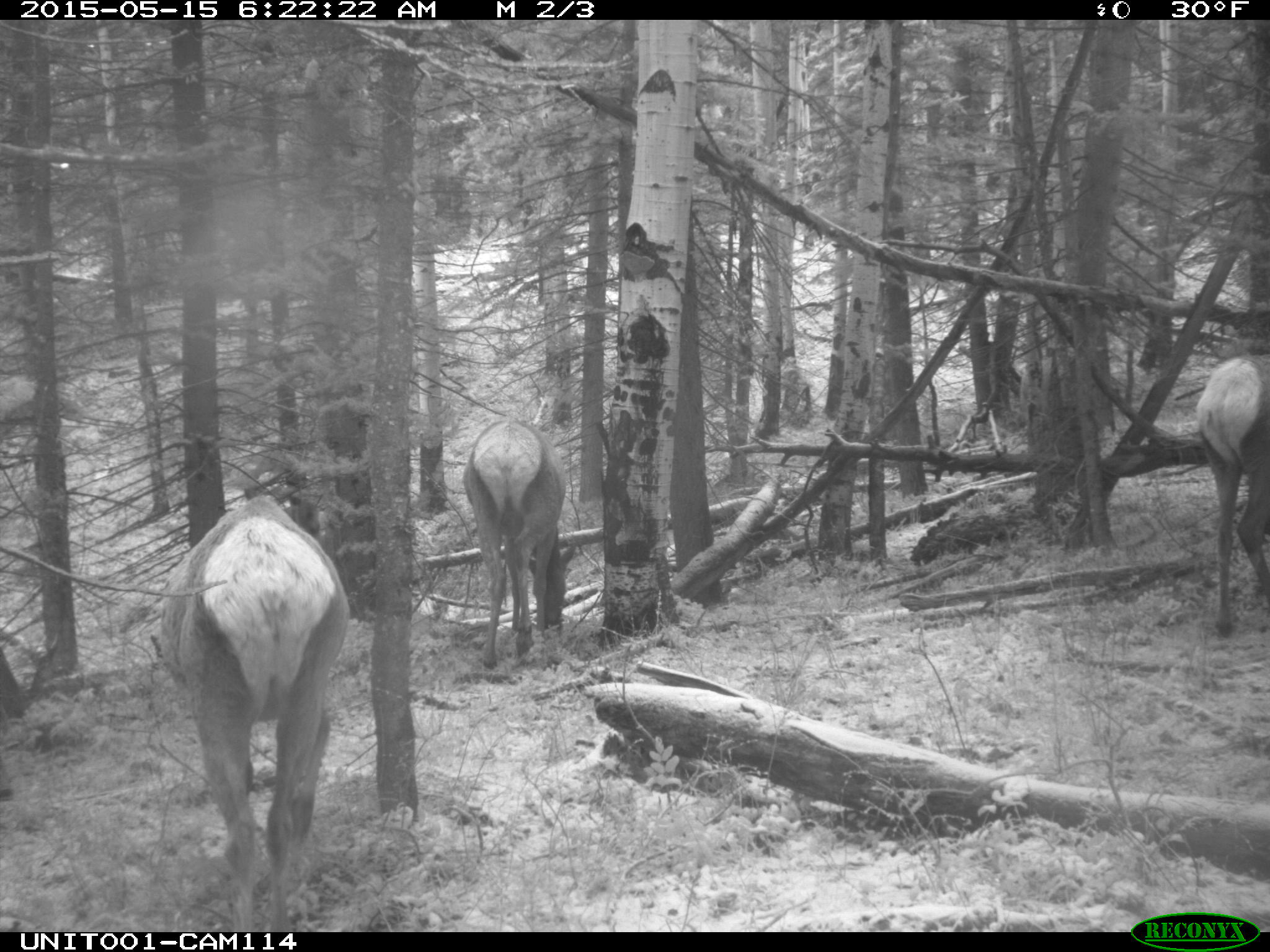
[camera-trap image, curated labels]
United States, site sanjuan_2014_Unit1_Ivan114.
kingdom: Animalia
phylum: Chordata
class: Mammalia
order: Artiodactyla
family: Cervidae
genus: Cervus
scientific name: Cervus elaphus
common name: red deer